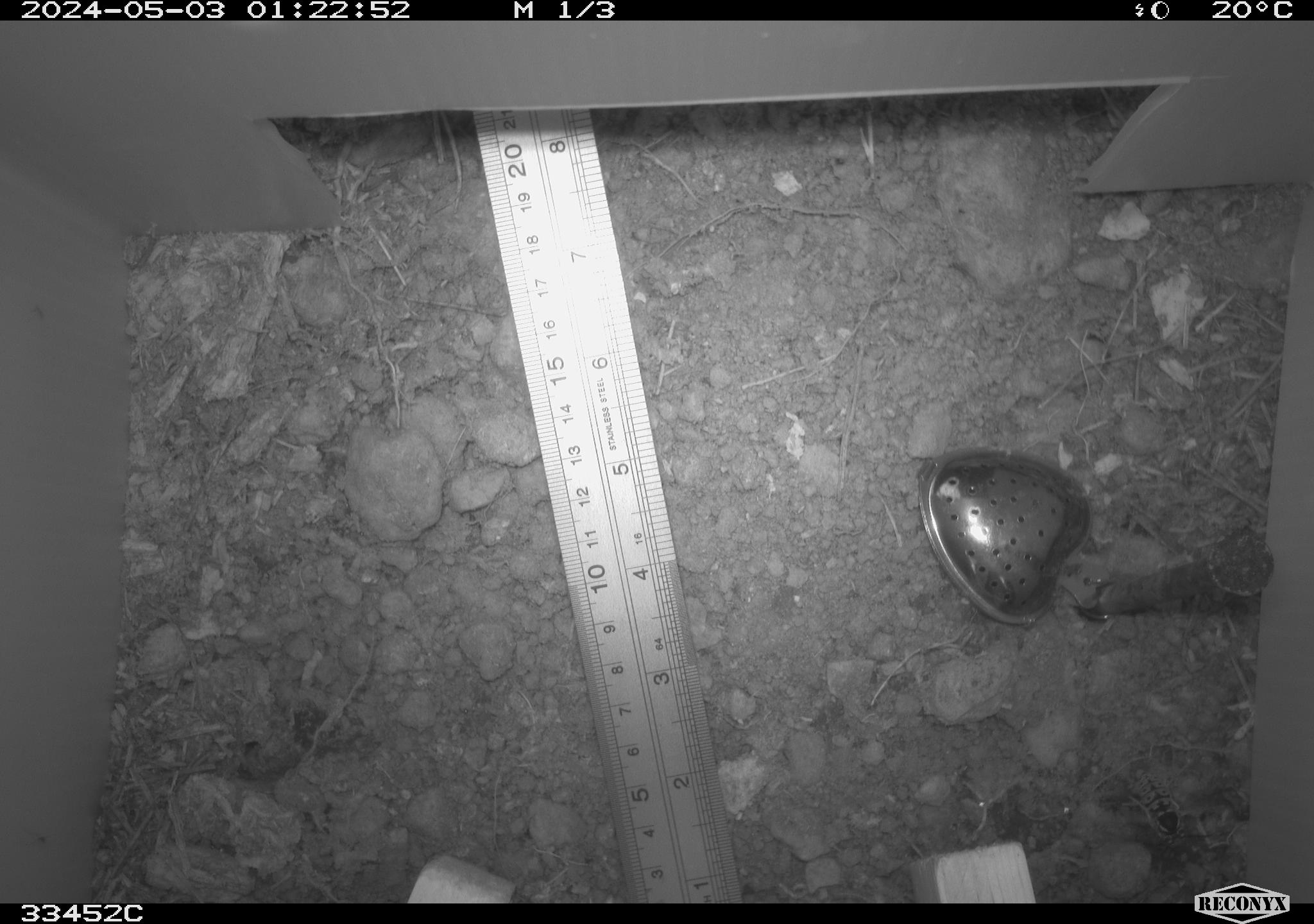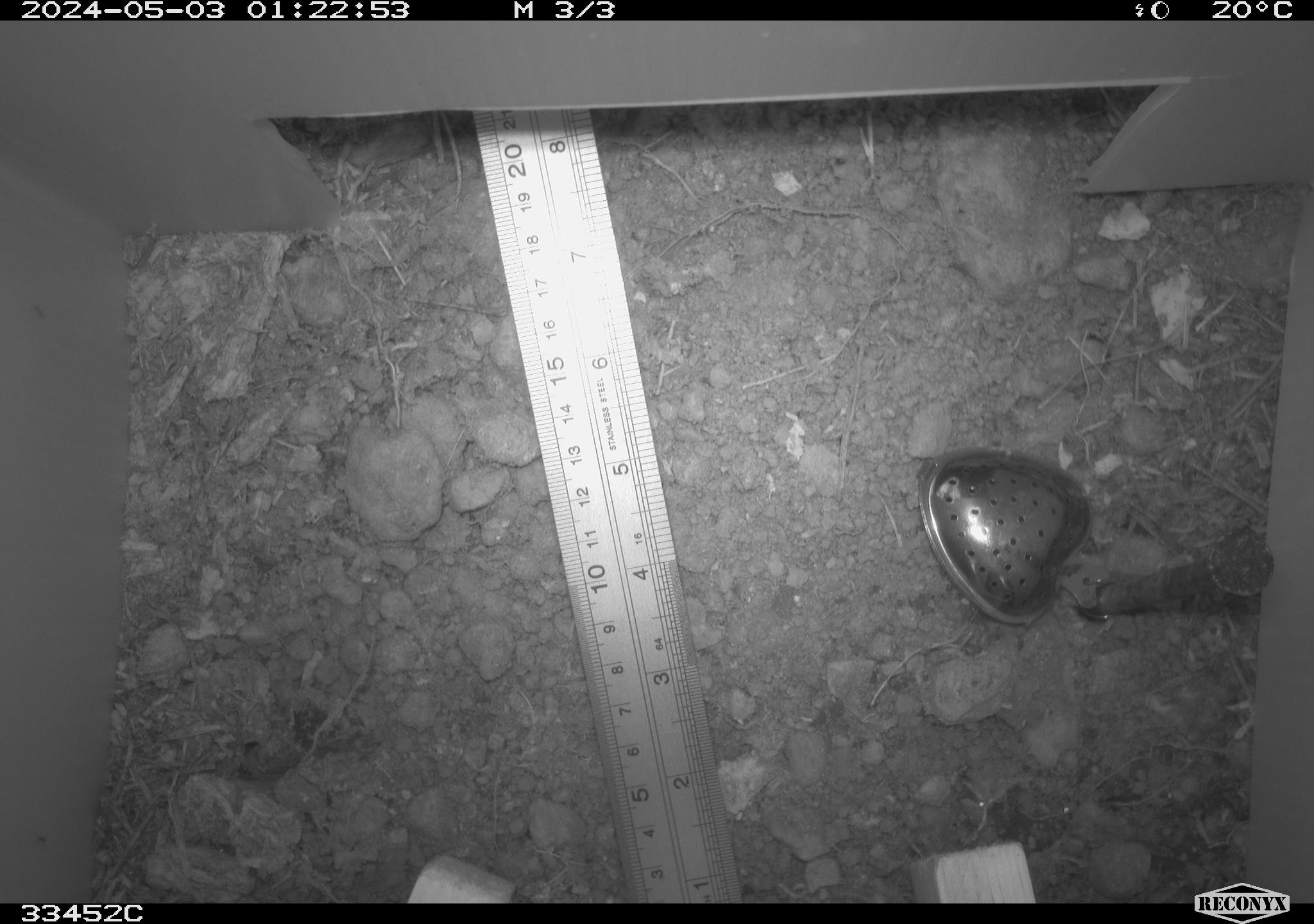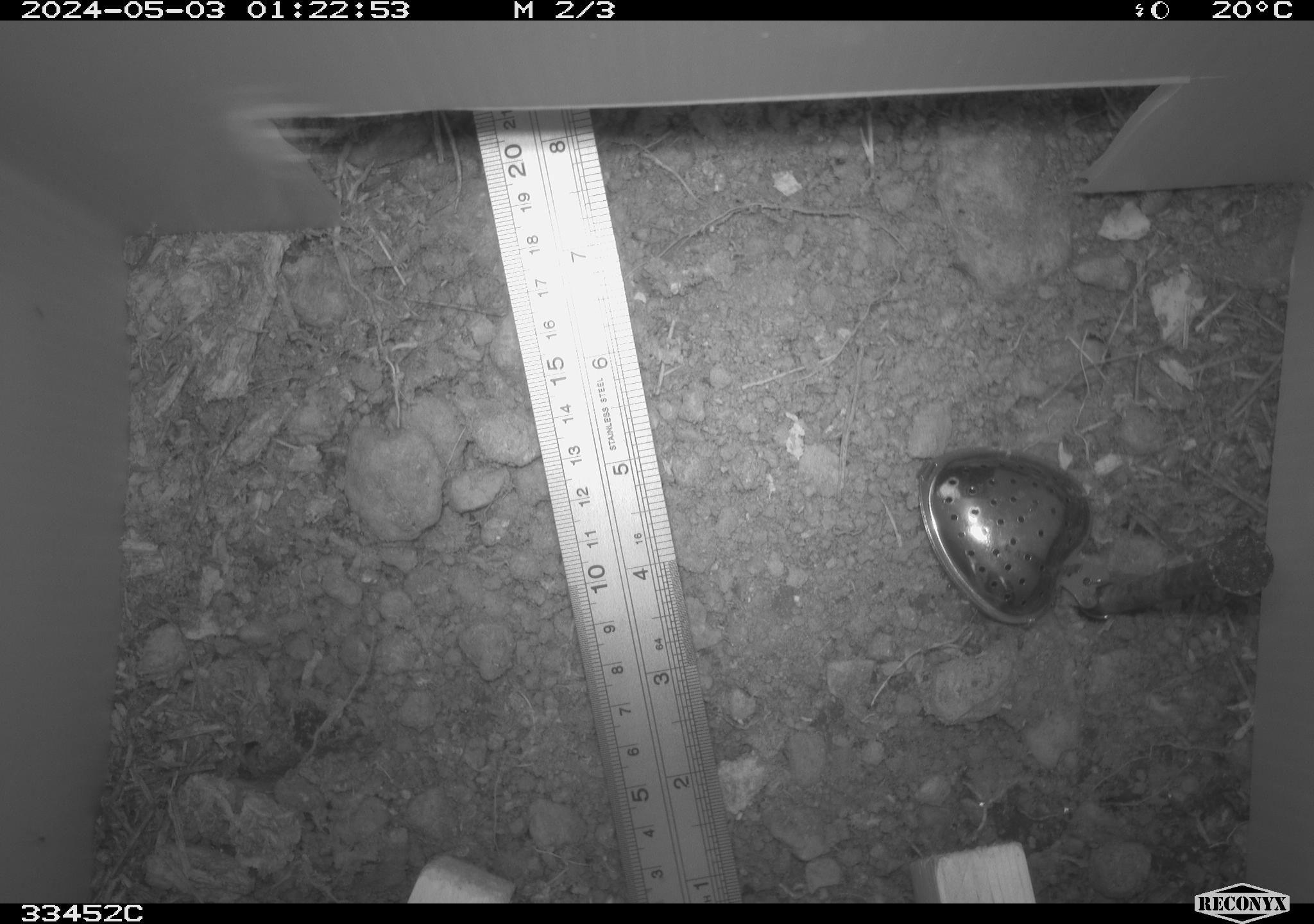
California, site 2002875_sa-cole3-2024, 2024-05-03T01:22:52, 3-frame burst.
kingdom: Animalia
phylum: Arthropoda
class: Insecta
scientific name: Insecta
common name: insect